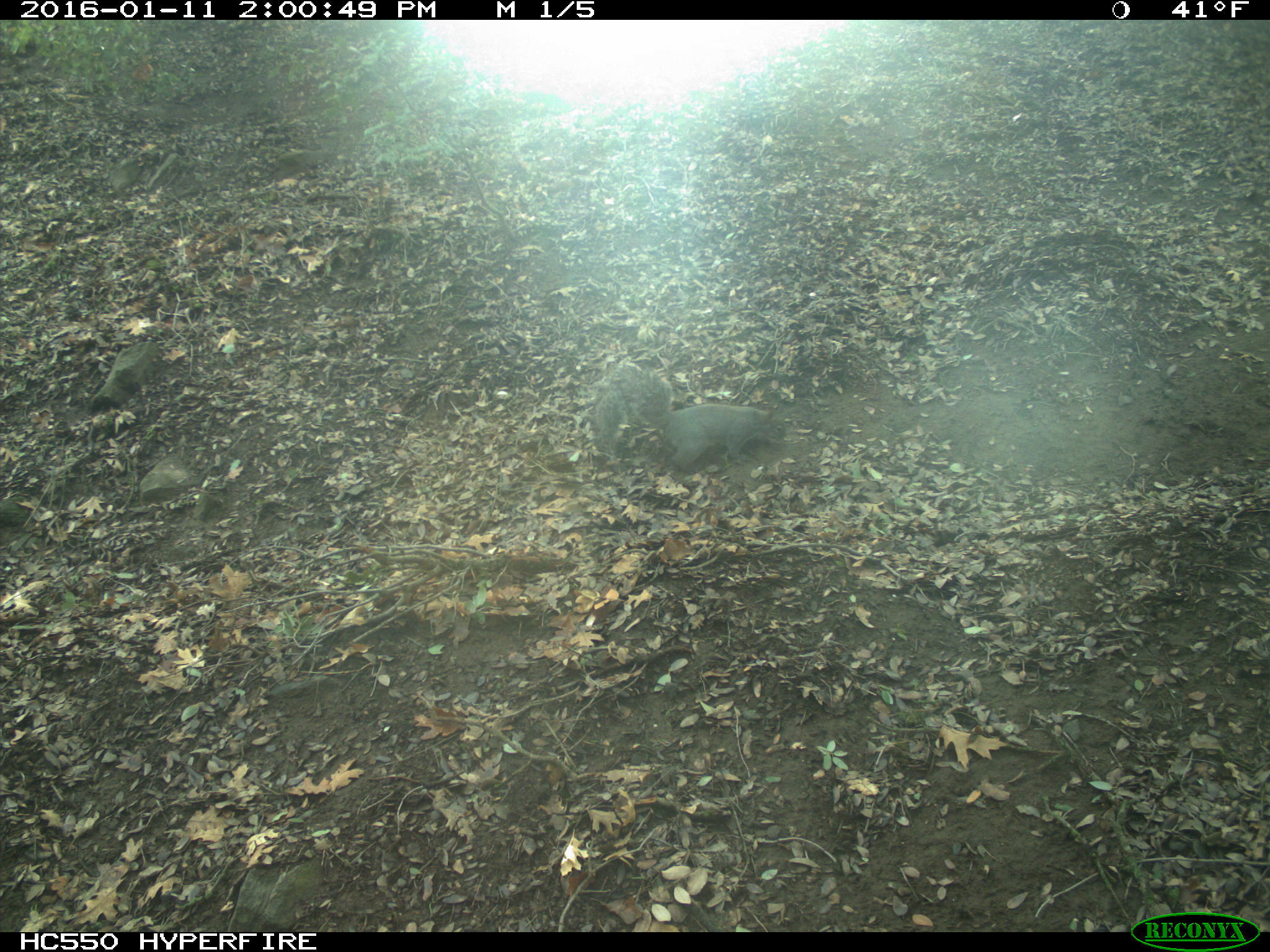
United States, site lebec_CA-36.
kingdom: Animalia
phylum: Chordata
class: Mammalia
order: Rodentia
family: Sciuridae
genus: Sciurus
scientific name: Sciurus carolinensis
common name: eastern gray squirrel